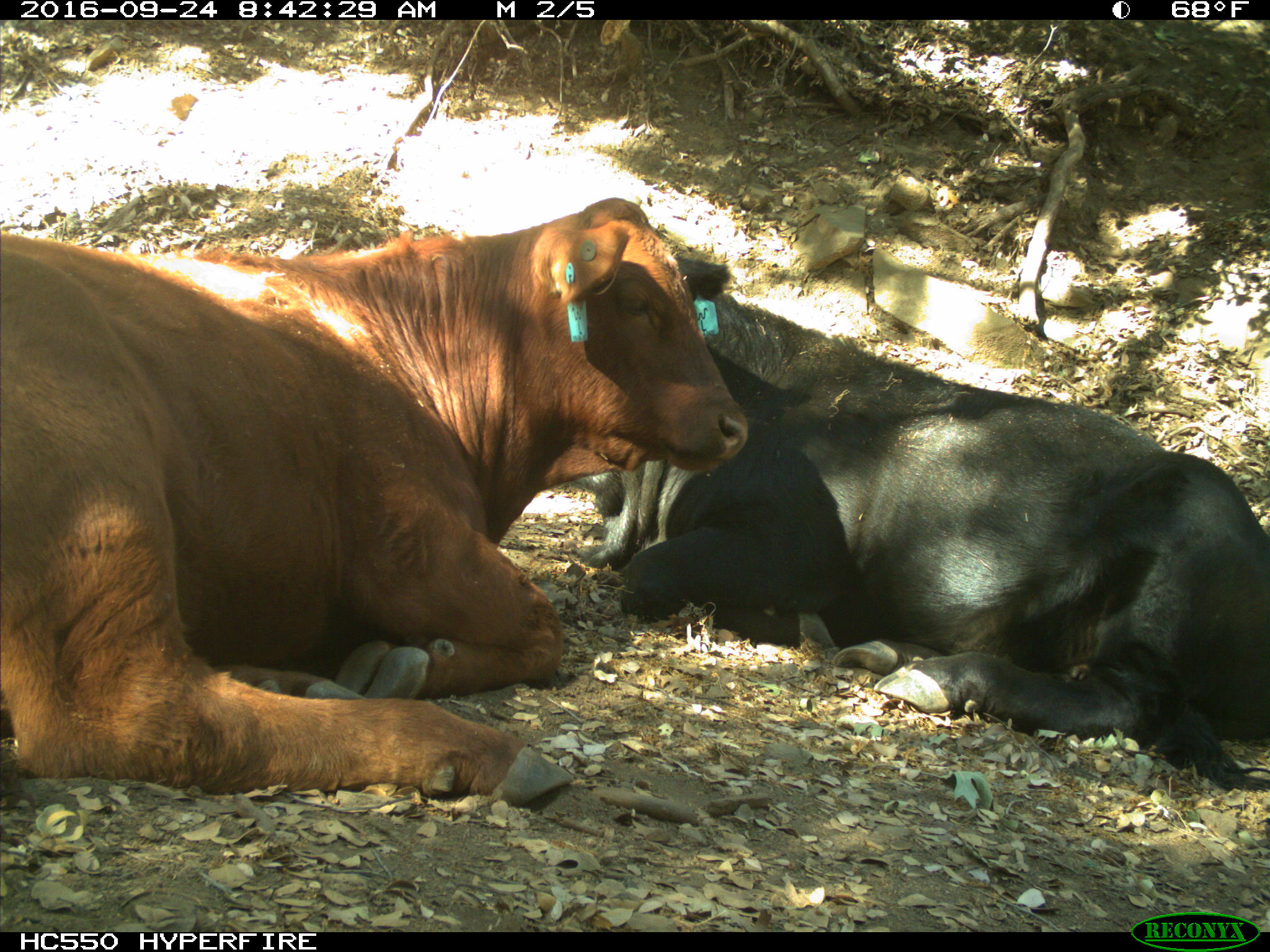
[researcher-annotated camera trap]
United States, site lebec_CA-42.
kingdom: Animalia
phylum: Chordata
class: Mammalia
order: Artiodactyla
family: Bovidae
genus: Bos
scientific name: Bos taurus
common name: domestic cow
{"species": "Bos taurus (domestic cow)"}